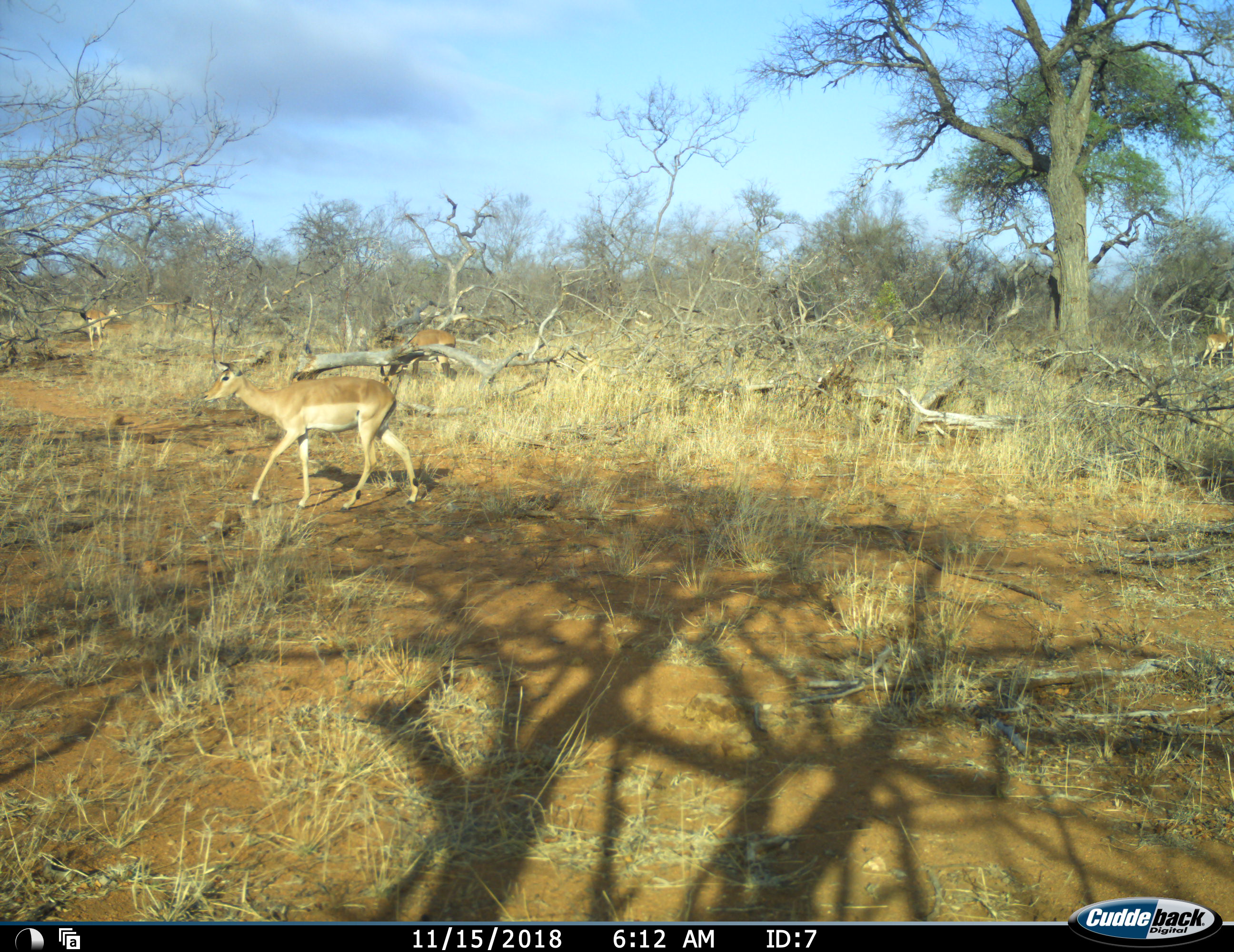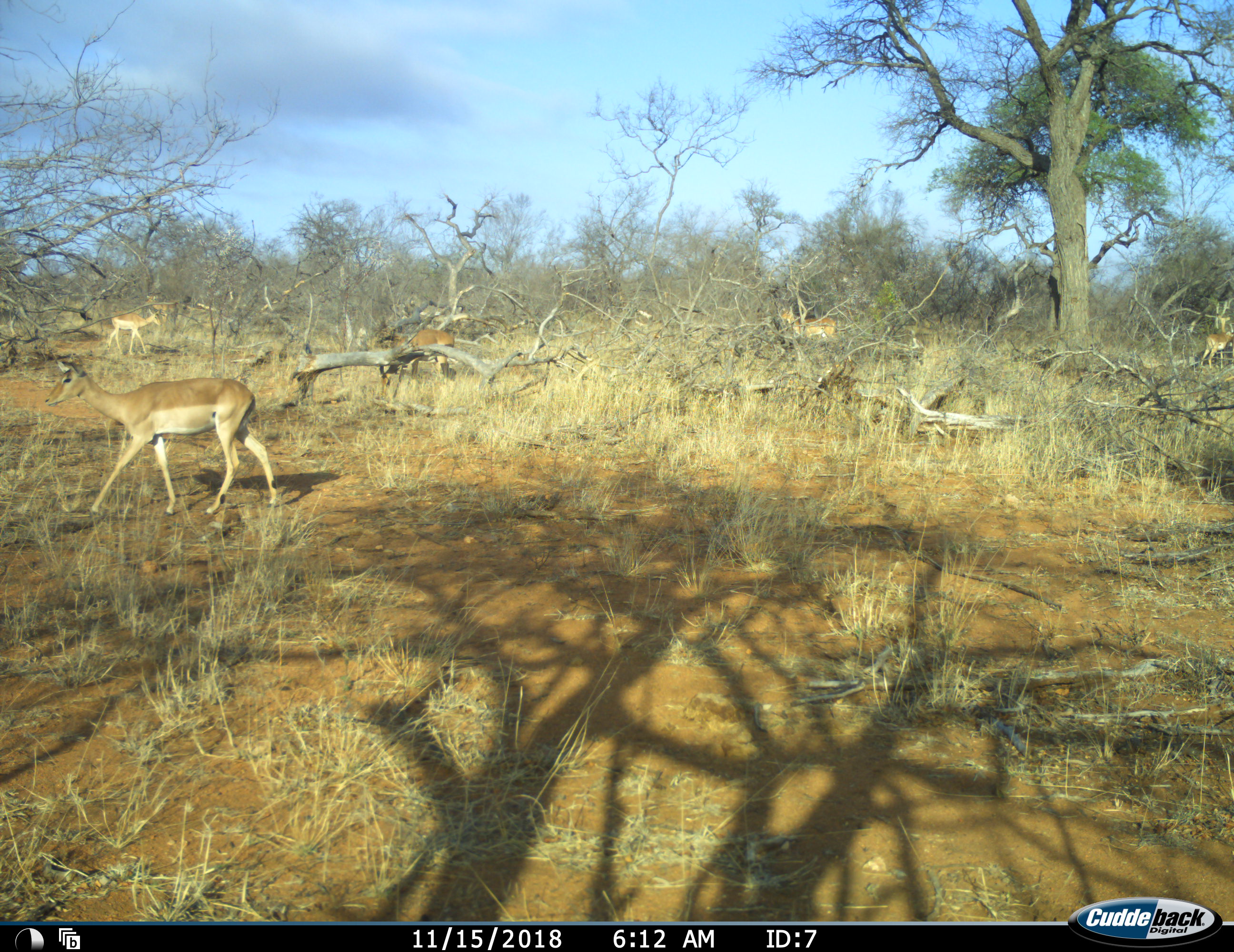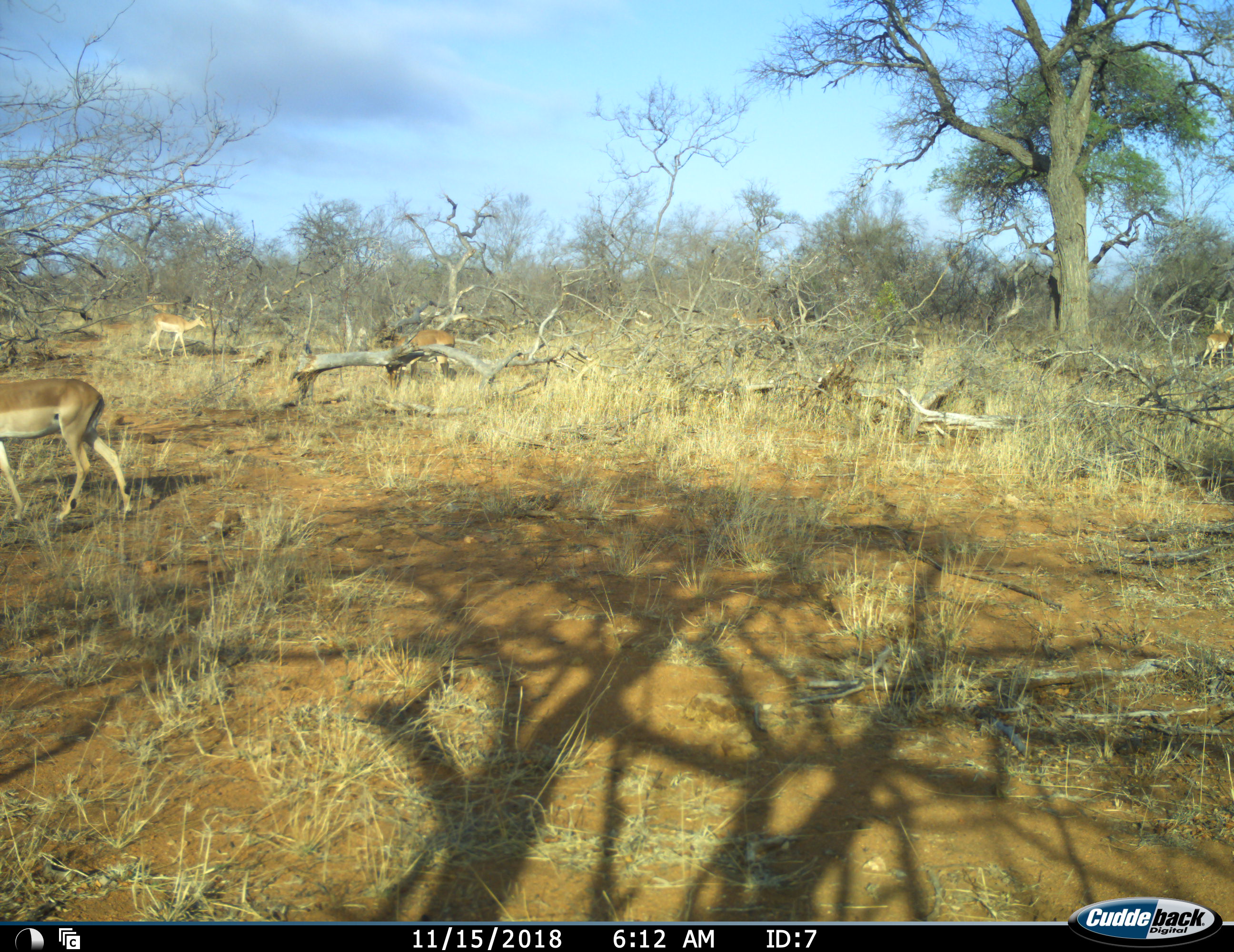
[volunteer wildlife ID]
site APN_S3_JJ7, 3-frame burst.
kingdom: Animalia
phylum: Chordata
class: Mammalia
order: Artiodactyla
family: Bovidae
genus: Aepyceros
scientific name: Aepyceros melampus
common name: impala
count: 5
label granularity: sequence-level